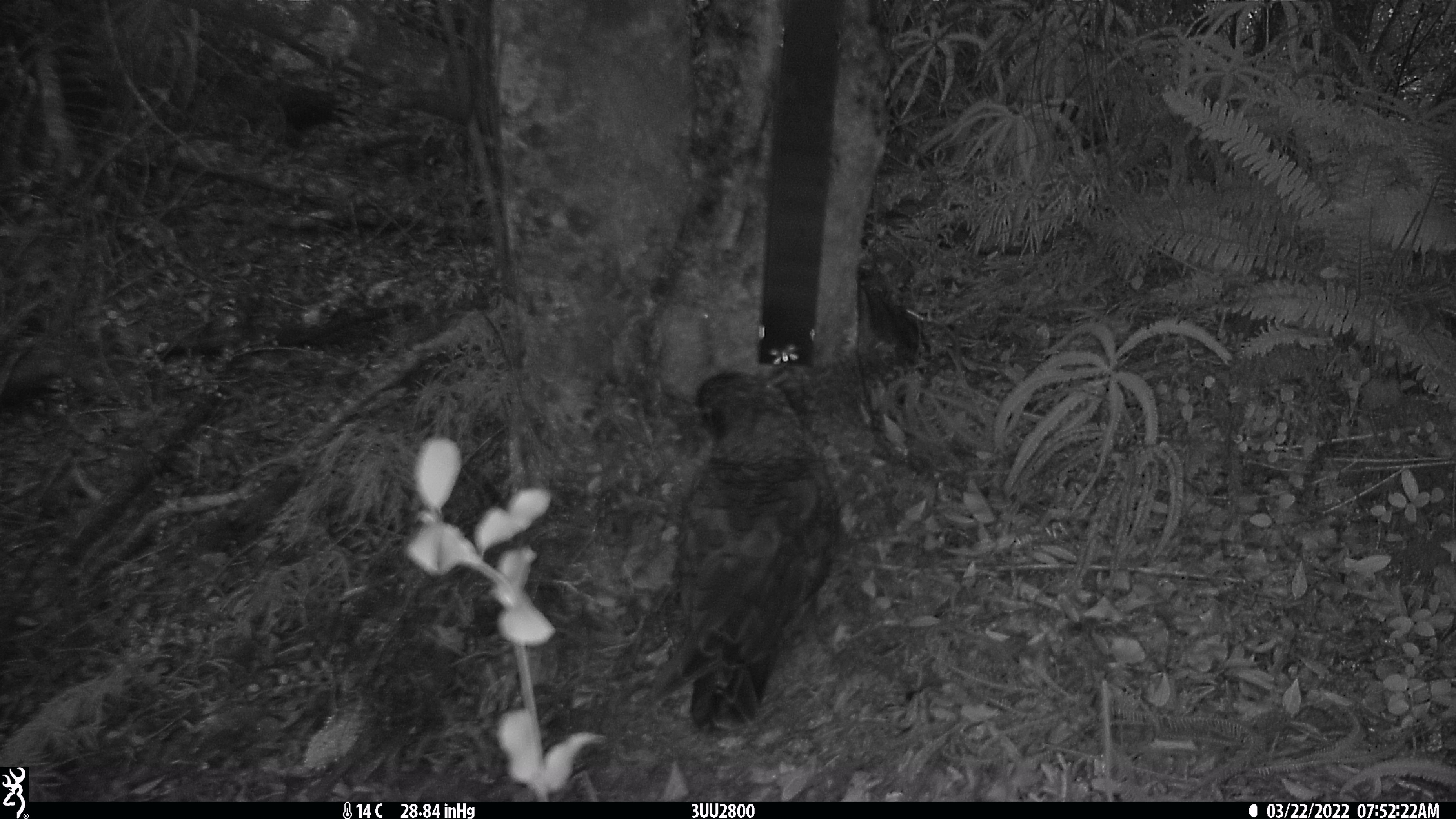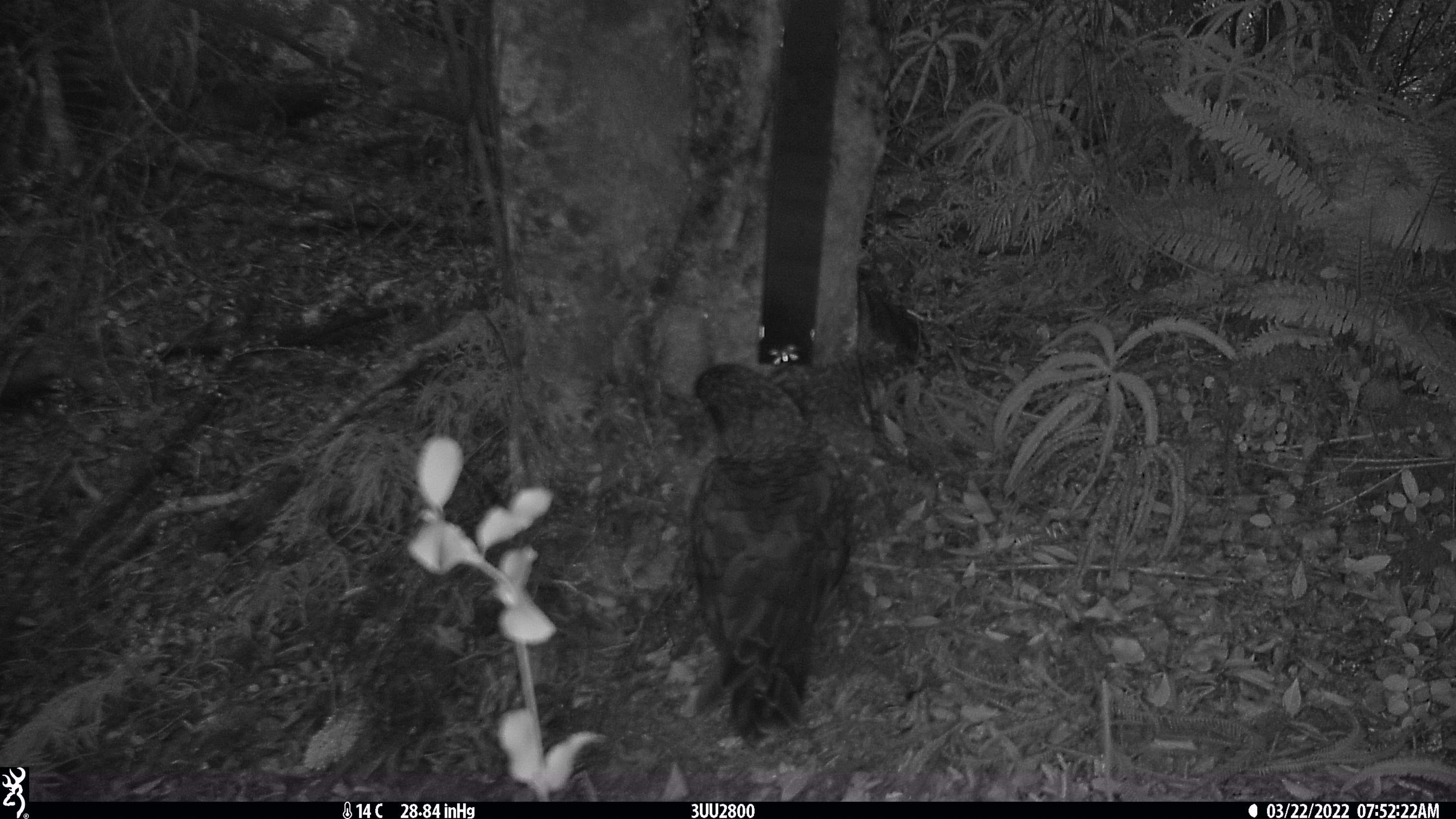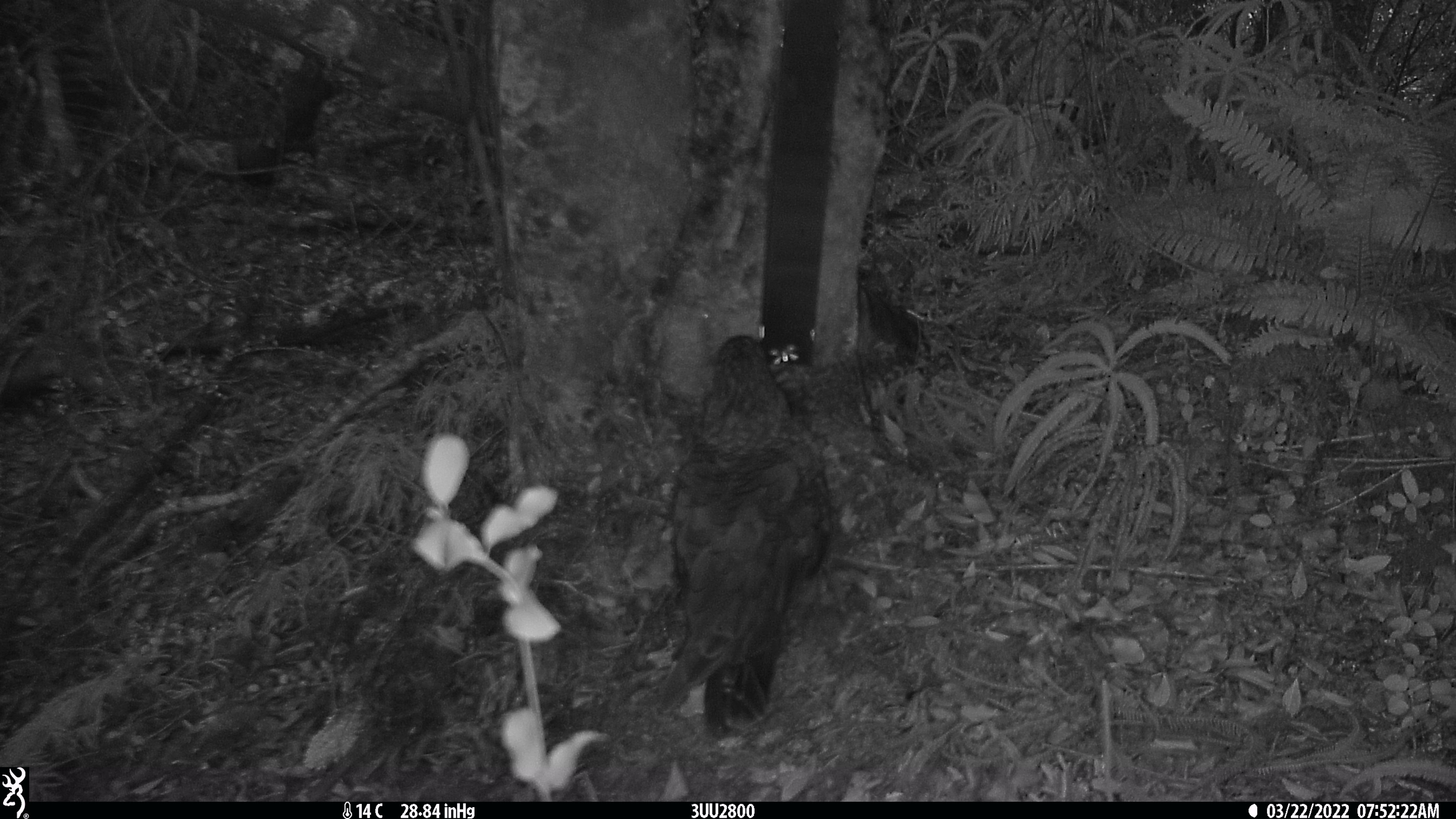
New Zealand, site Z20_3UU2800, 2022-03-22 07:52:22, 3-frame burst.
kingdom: Animalia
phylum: Chordata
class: Aves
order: Psittaciformes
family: Strigopidae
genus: Nestor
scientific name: Nestor notabilis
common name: kea